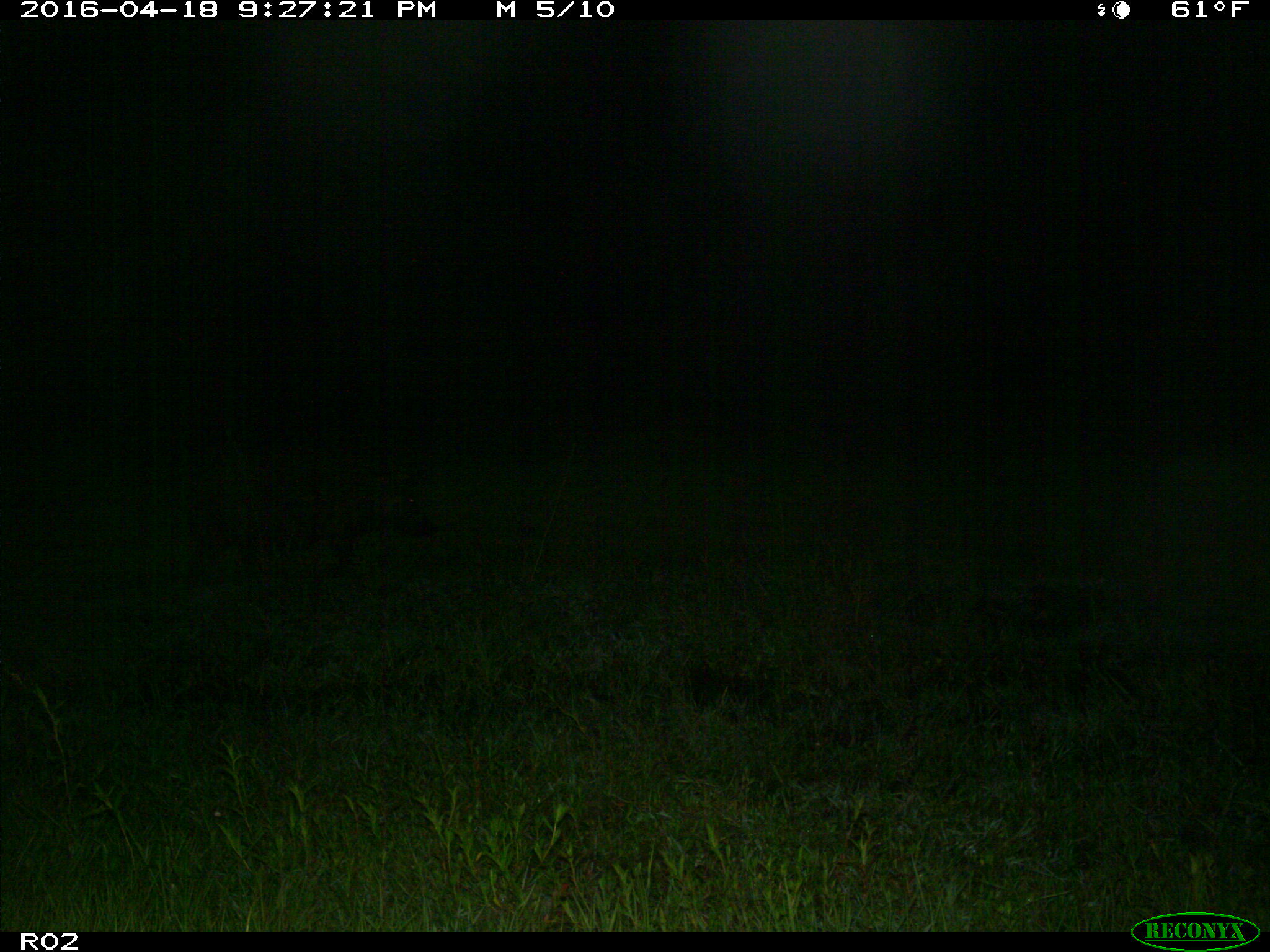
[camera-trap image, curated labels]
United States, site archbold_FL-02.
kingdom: Animalia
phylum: Chordata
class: Mammalia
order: Artiodactyla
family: Suidae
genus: Sus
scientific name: Sus scrofa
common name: wild boar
Sus scrofa (wild boar).